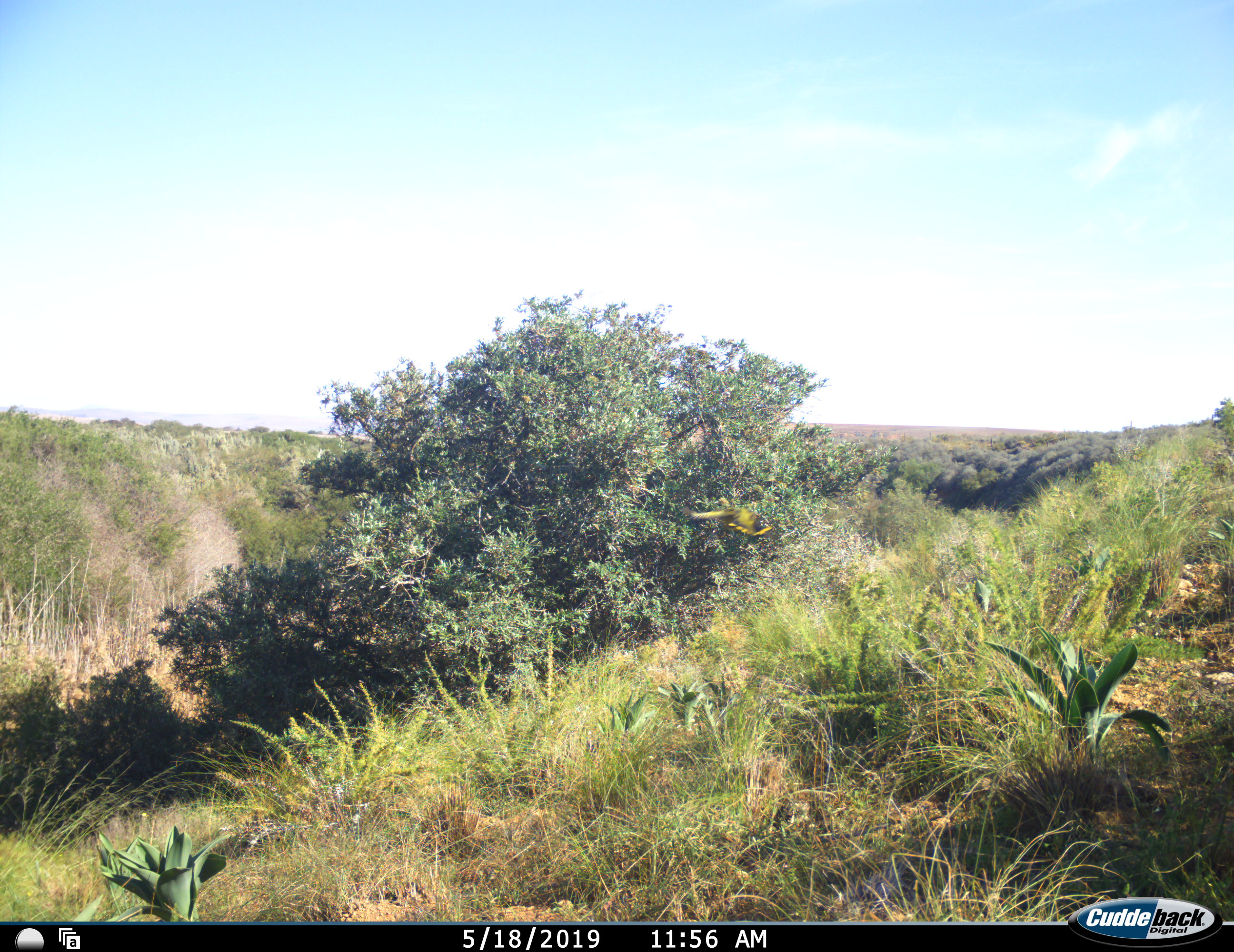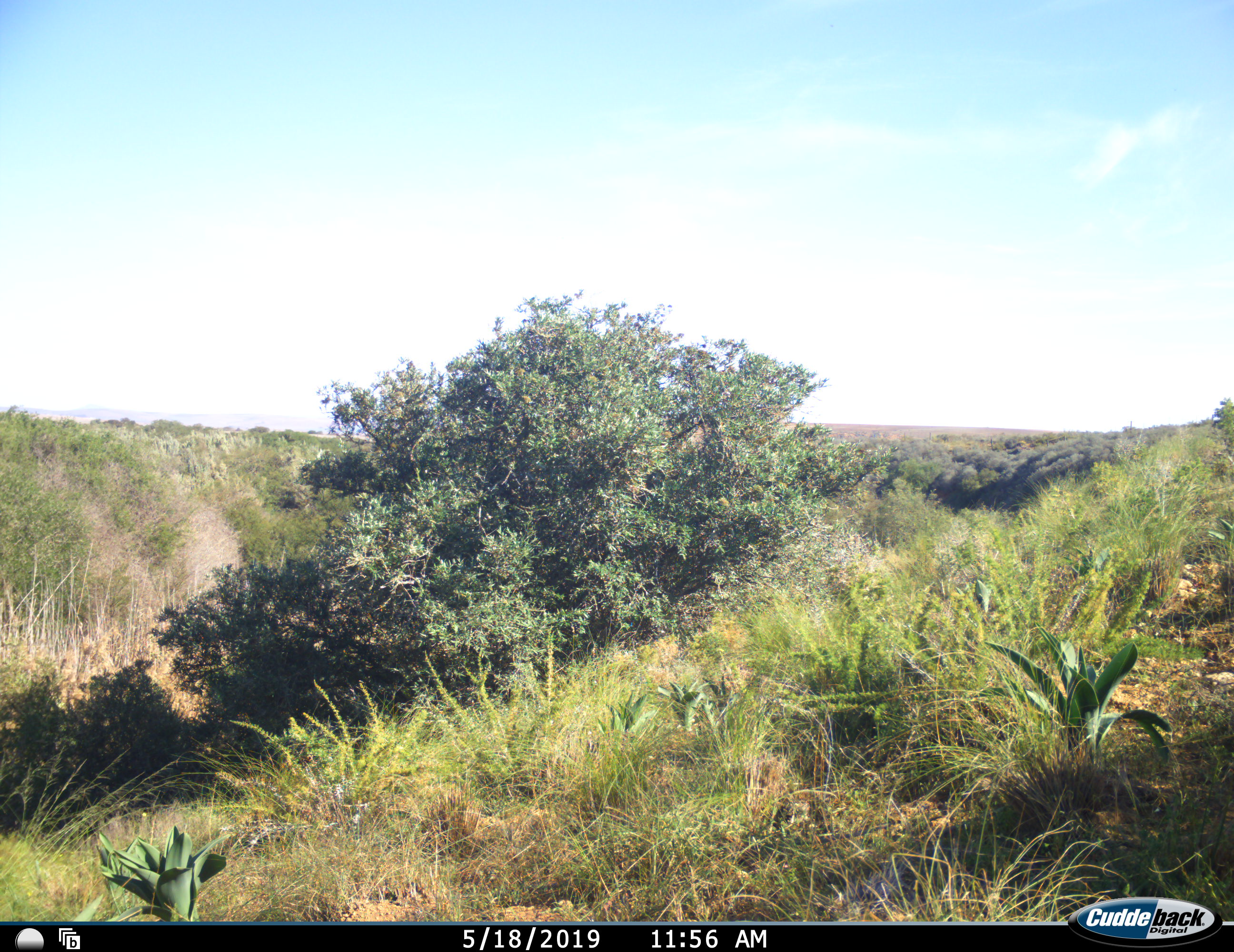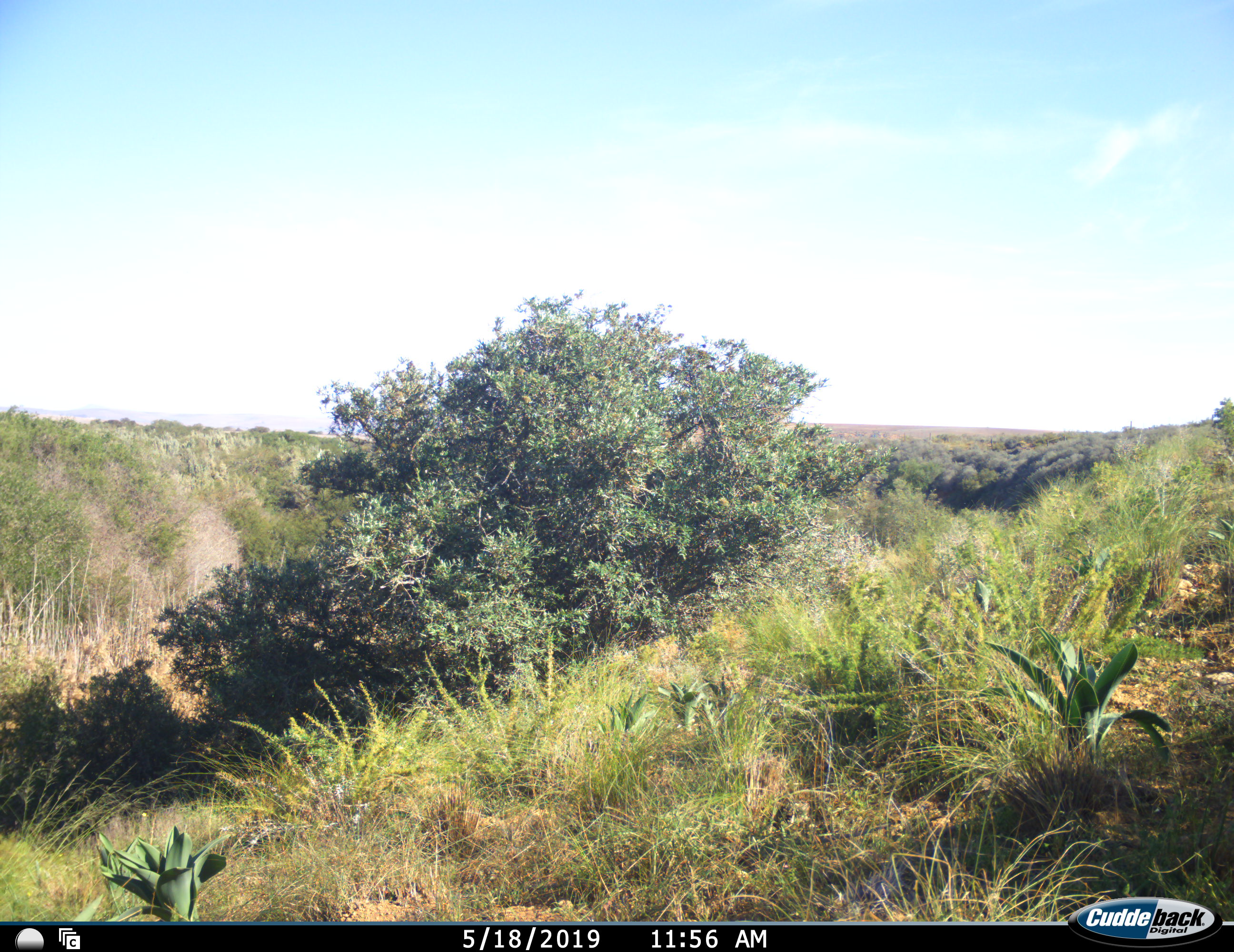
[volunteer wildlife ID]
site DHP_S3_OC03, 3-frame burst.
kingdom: Animalia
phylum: Chordata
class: Aves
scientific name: Aves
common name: bird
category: birdother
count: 1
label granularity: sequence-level